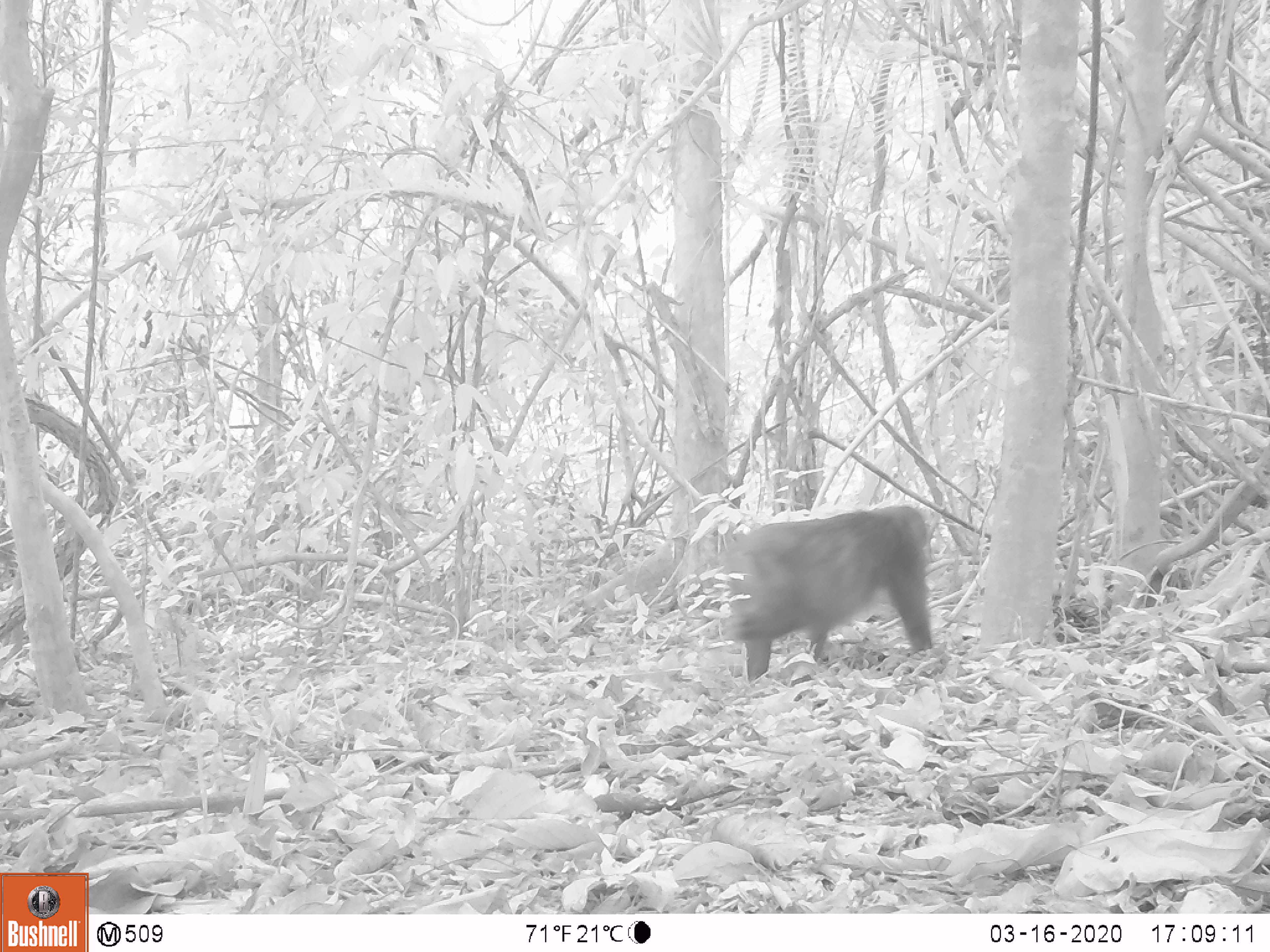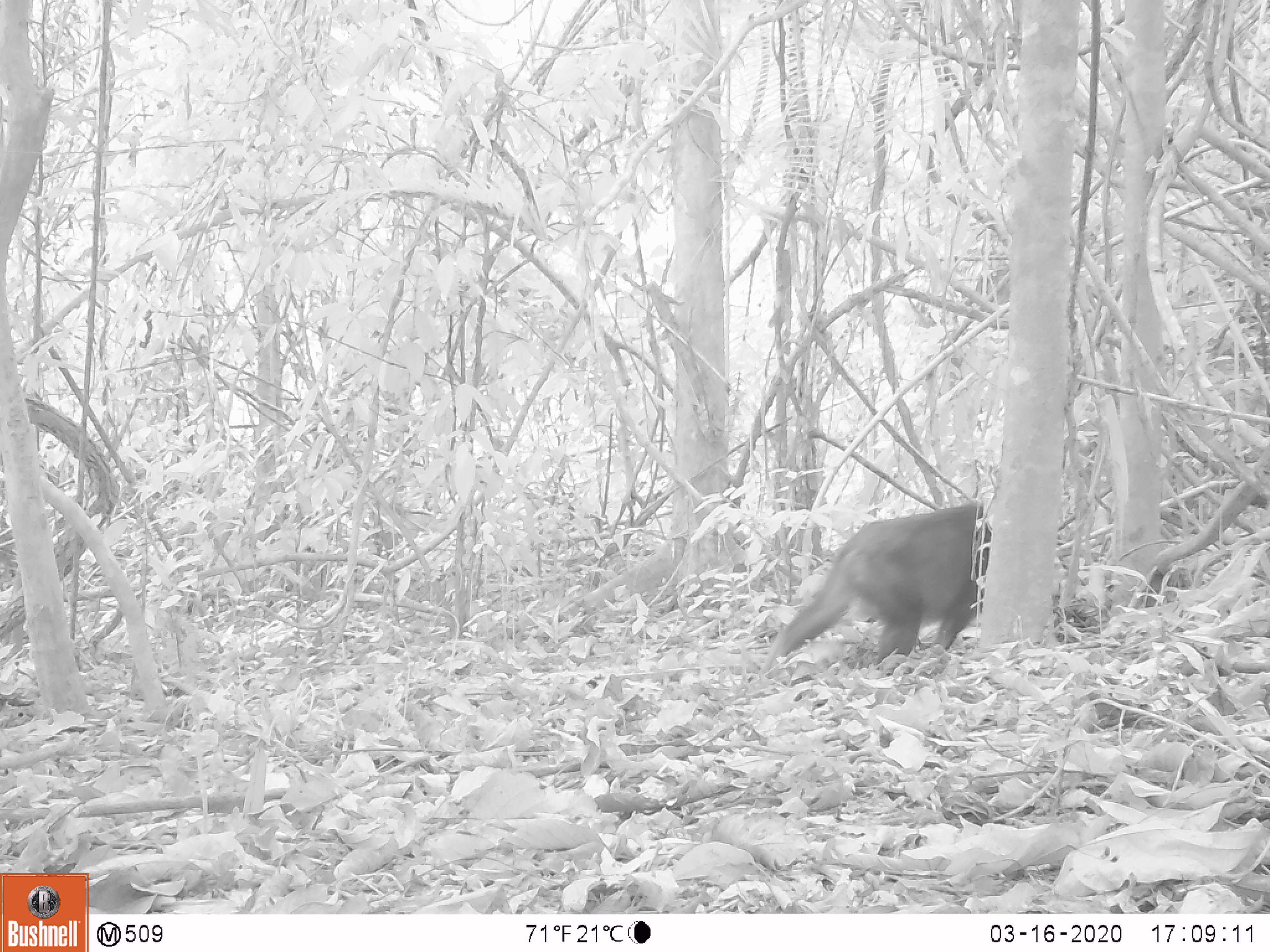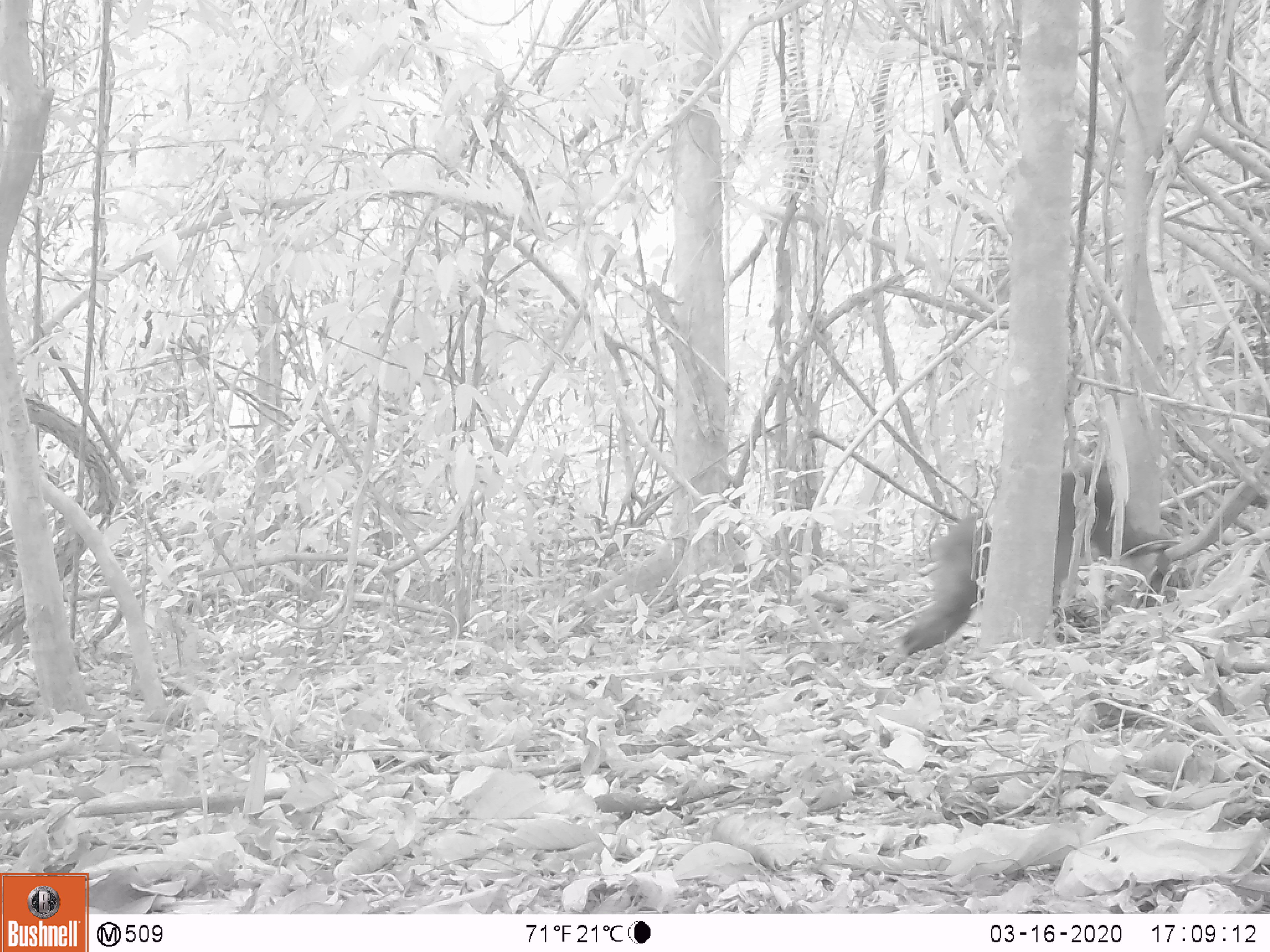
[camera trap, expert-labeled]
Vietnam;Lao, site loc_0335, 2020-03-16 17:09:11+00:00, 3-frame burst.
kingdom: Animalia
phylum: Chordata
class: Mammalia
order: Primates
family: Cercopithecidae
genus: Macaca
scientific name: Macaca arctoides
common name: stump-tailed macaque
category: stump tailed macaque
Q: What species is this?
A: Stump tailed macaque (stump-tailed macaque) (Macaca arctoides).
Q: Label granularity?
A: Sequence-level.